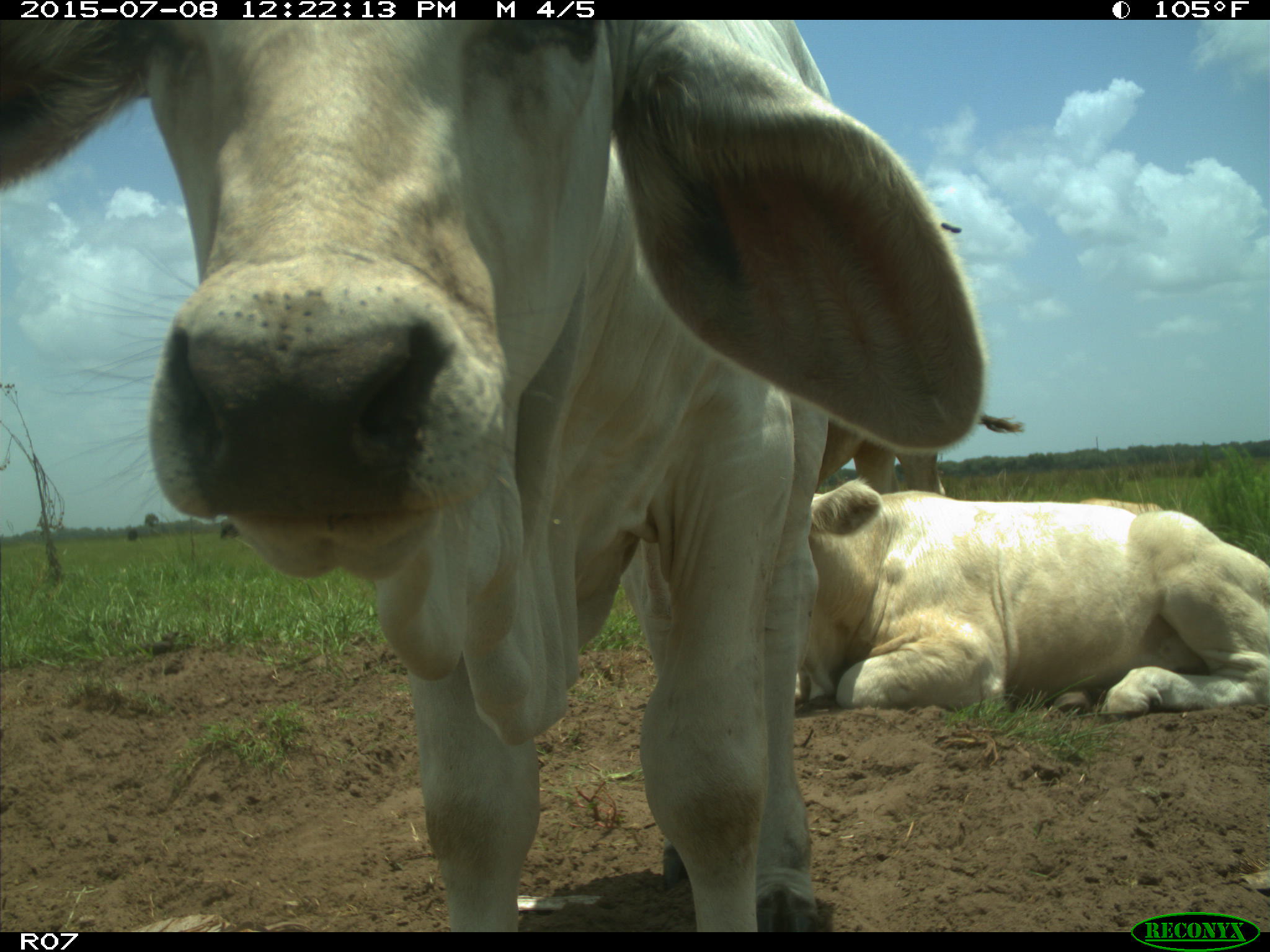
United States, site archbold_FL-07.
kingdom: Animalia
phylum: Chordata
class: Mammalia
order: Artiodactyla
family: Bovidae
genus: Bos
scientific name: Bos taurus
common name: domestic cow